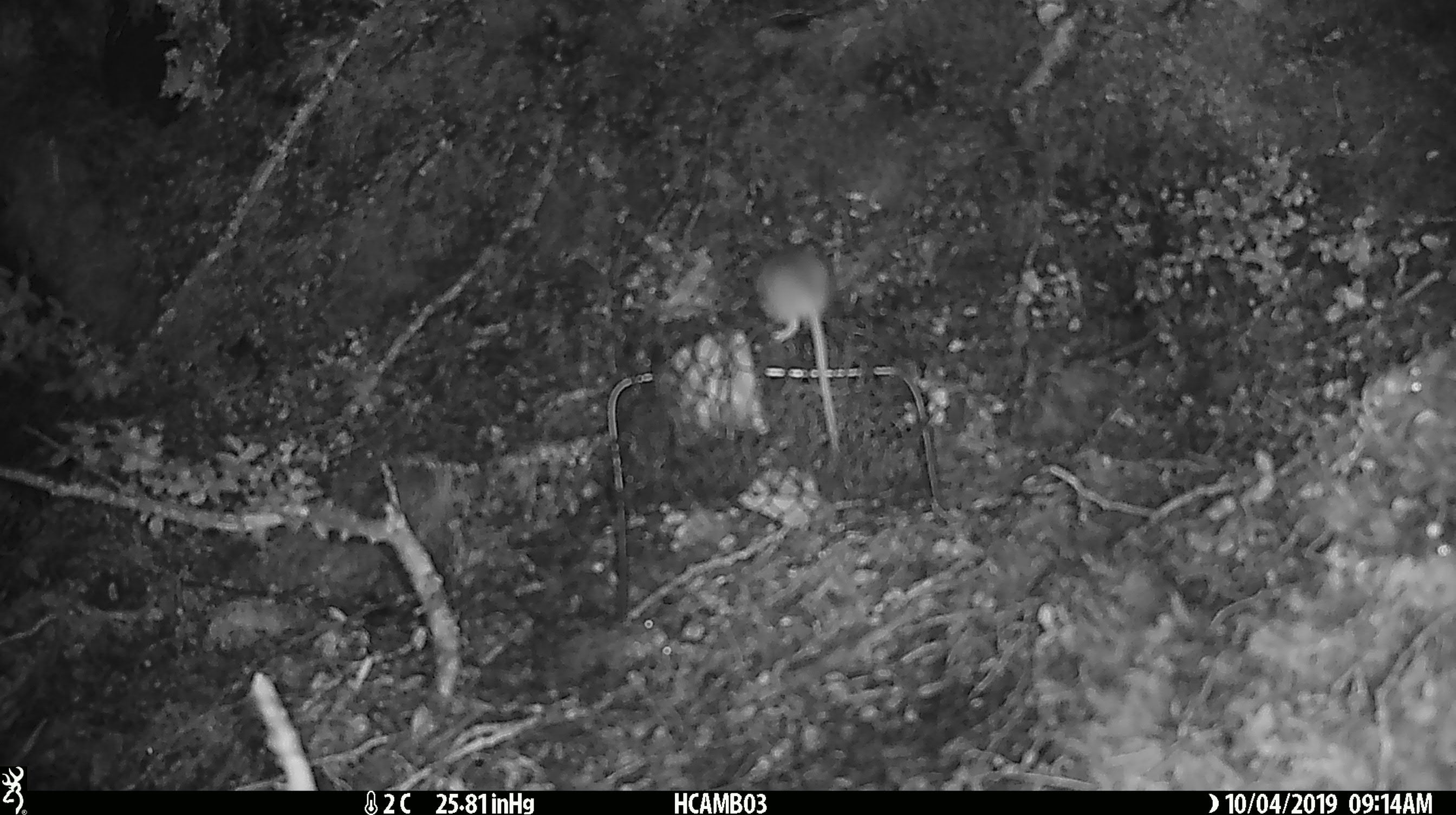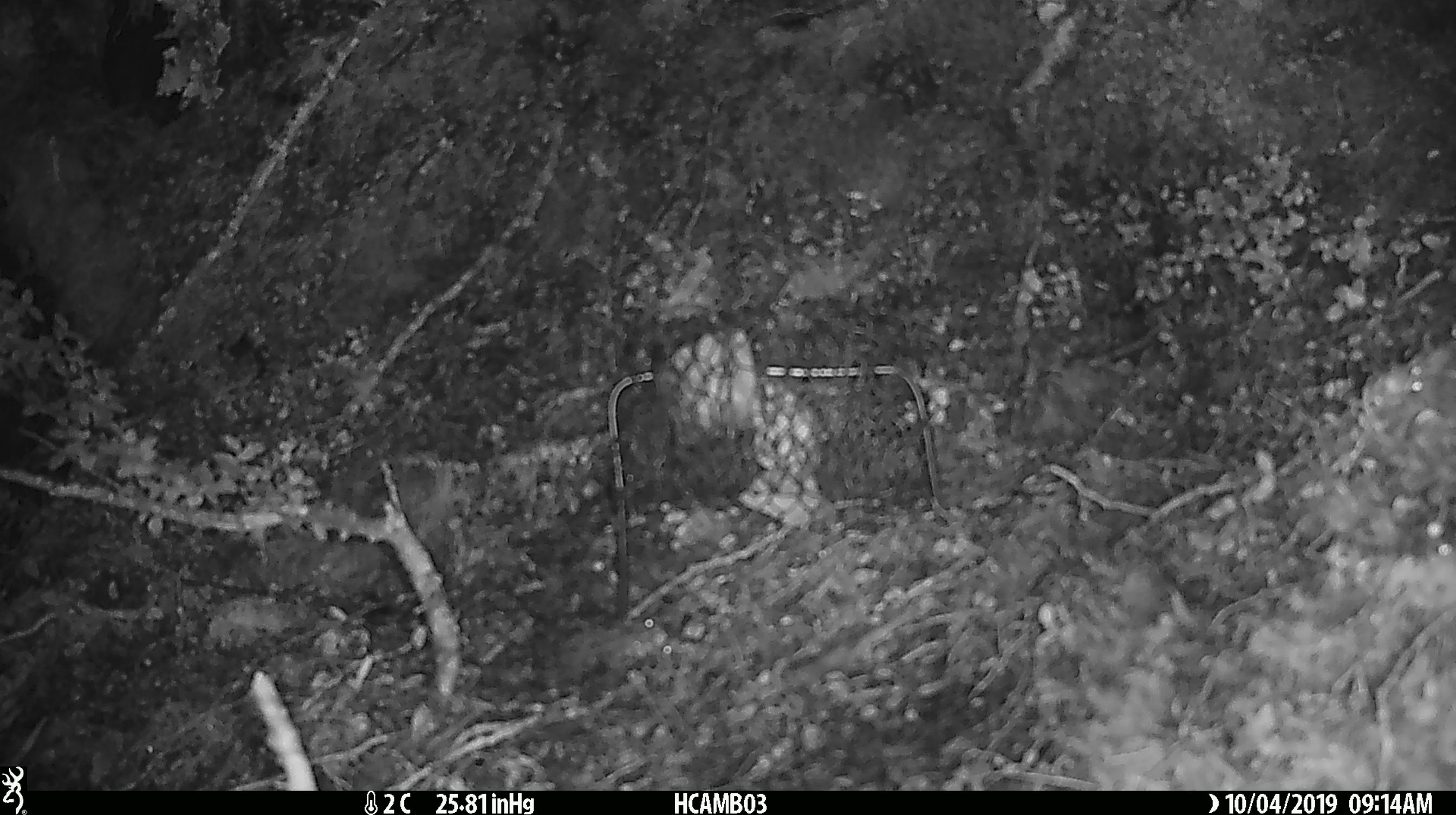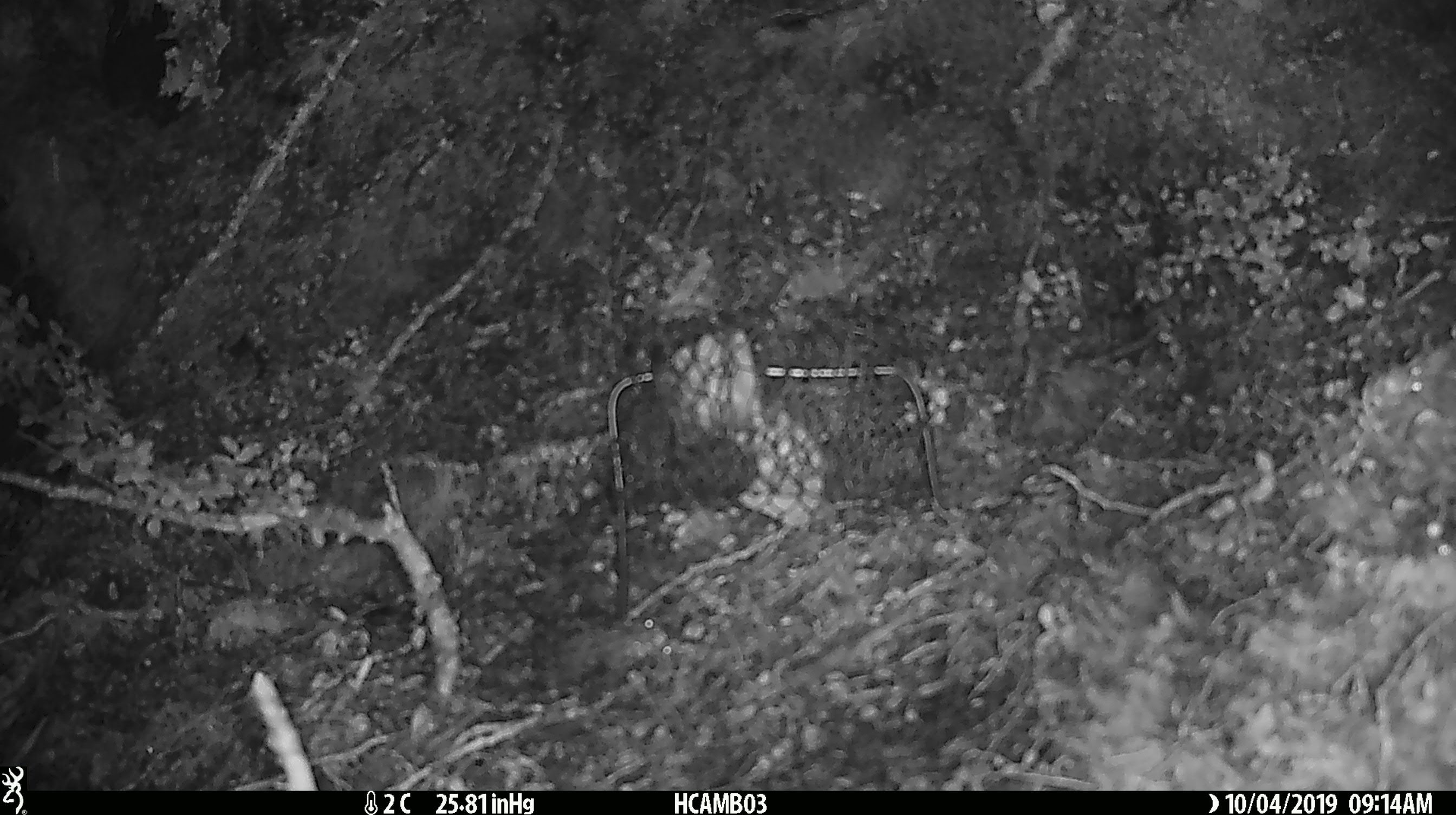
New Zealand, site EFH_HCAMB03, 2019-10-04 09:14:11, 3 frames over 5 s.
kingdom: Animalia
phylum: Chordata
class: Mammalia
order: Rodentia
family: Muridae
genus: Mus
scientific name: Mus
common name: mouse